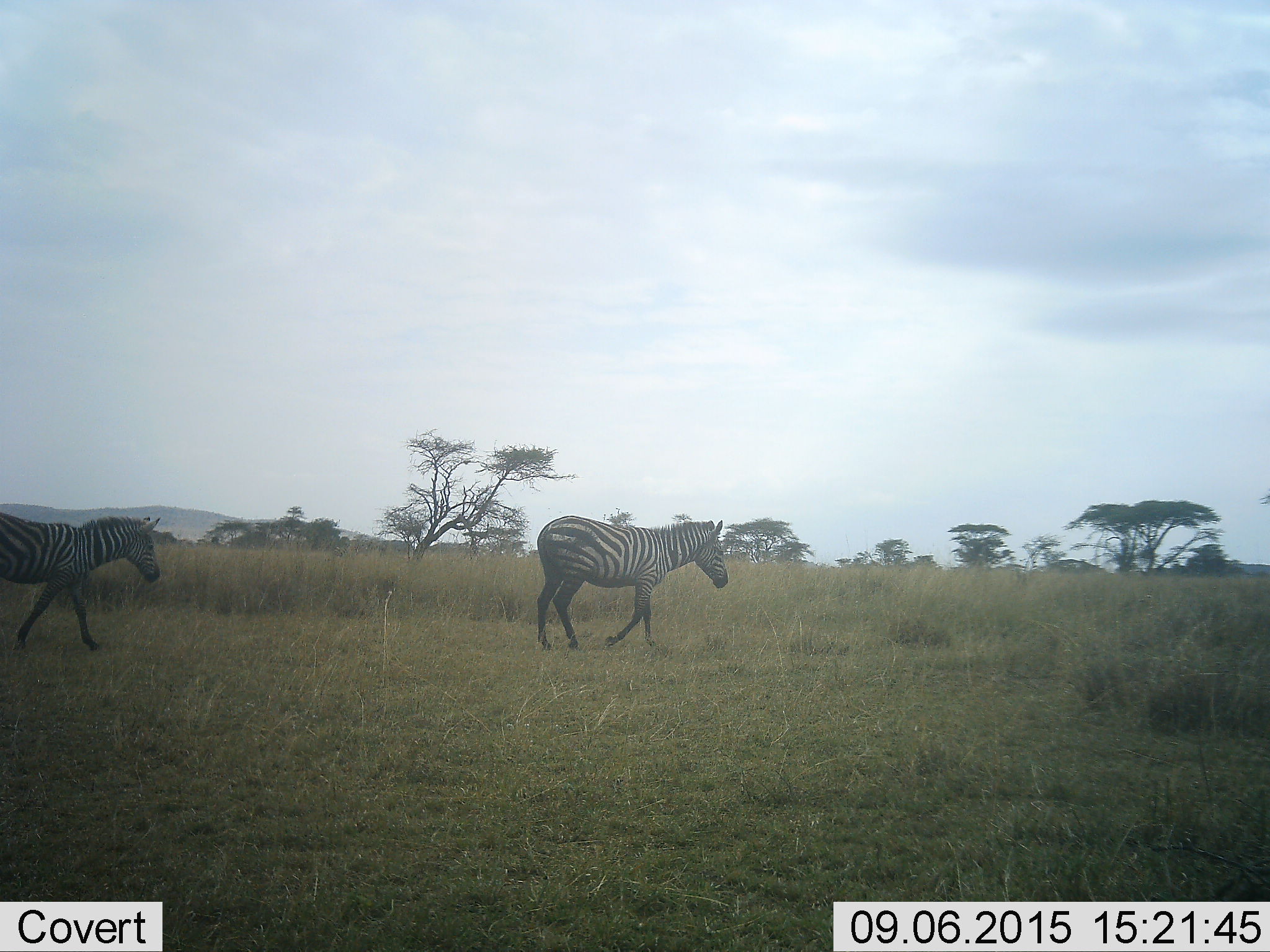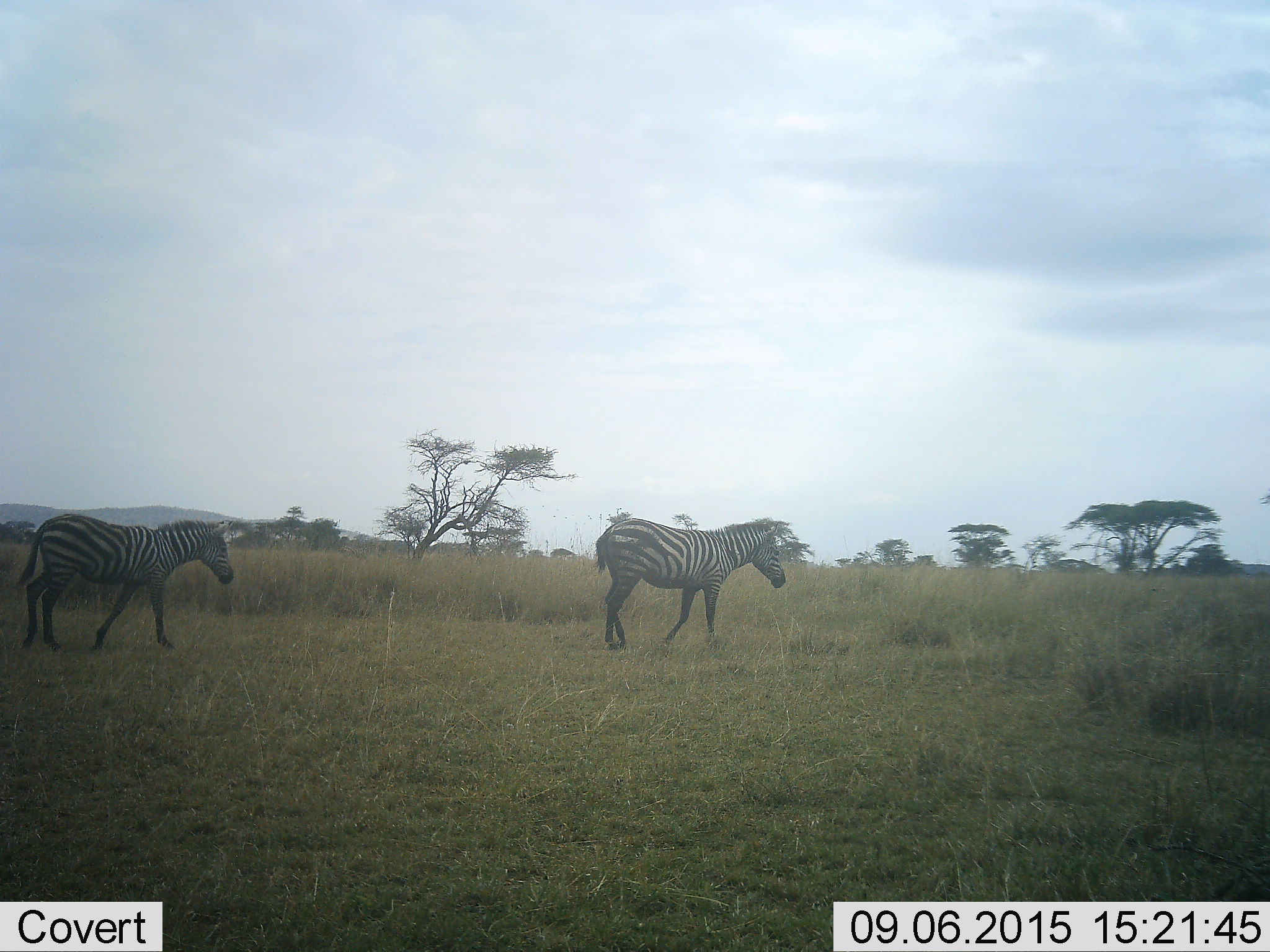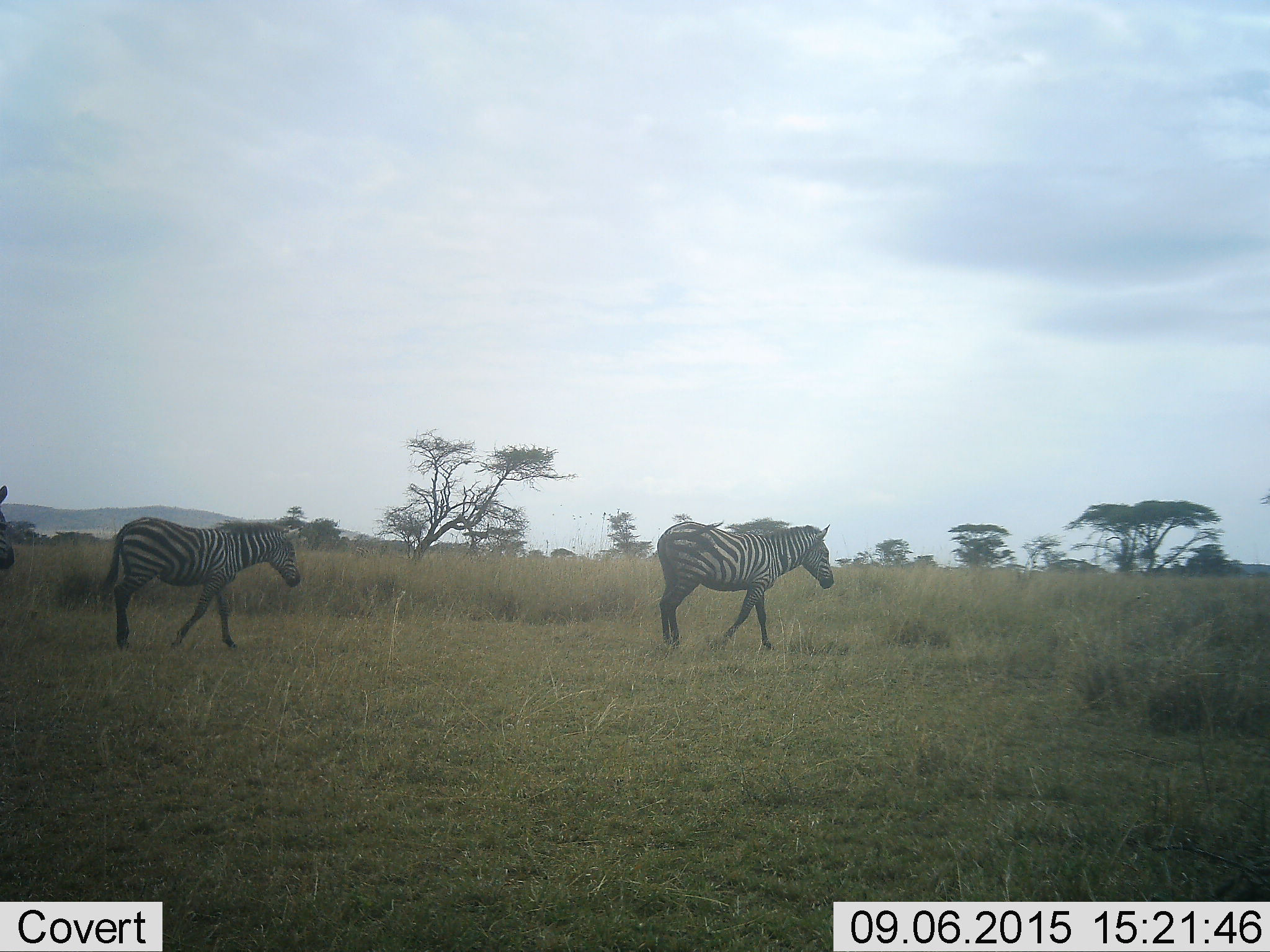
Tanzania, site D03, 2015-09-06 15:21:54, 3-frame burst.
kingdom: Animalia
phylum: Chordata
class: Mammalia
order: Perissodactyla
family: Equidae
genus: Equus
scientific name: Equus quagga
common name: plains zebra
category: zebra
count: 2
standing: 7%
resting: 0%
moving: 100%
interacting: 0%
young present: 7%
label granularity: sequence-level